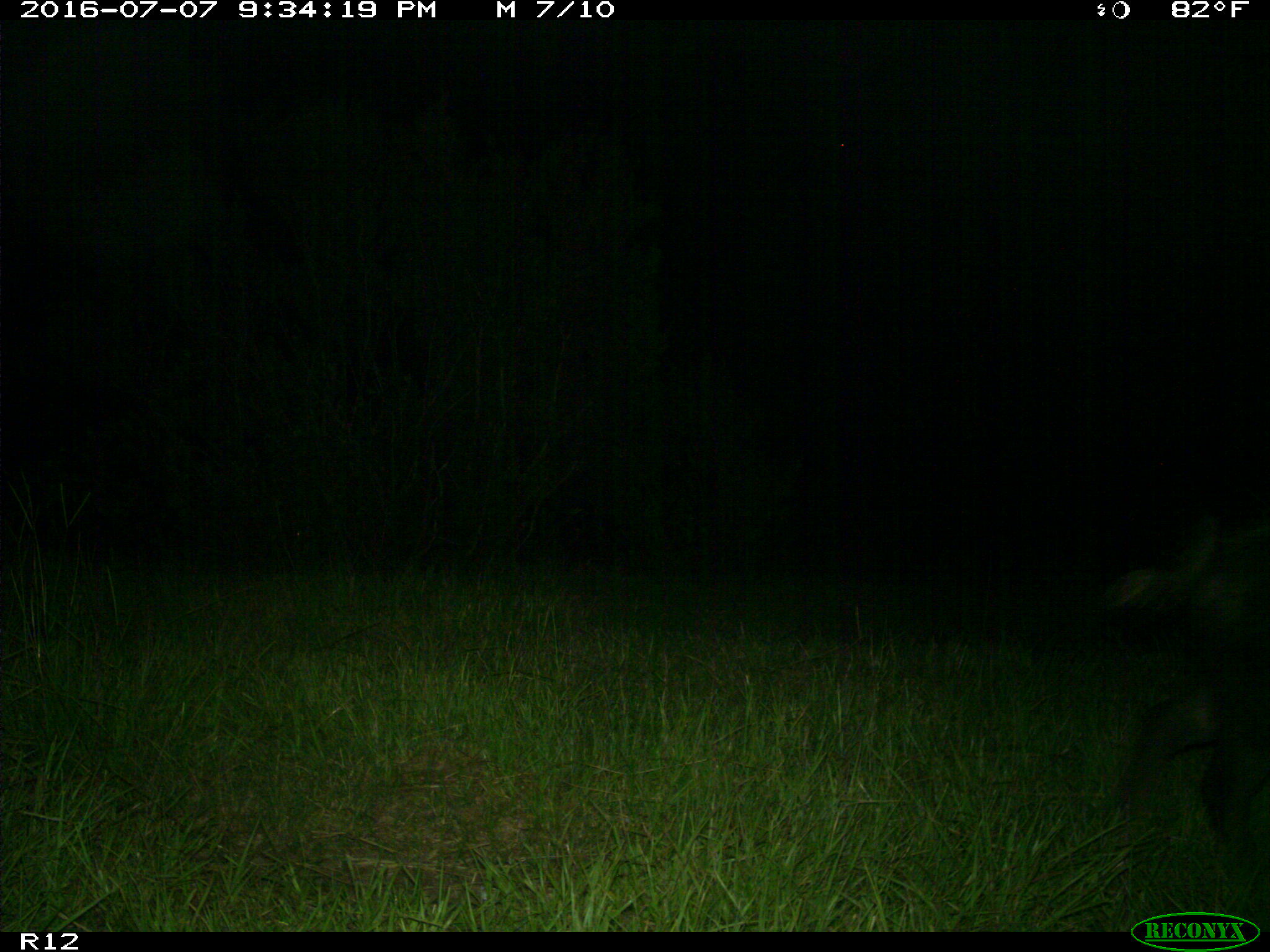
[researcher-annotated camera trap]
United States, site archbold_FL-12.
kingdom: Animalia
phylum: Chordata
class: Mammalia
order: Artiodactyla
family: Suidae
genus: Sus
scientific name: Sus scrofa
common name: wild boar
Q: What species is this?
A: Sus scrofa (wild boar).